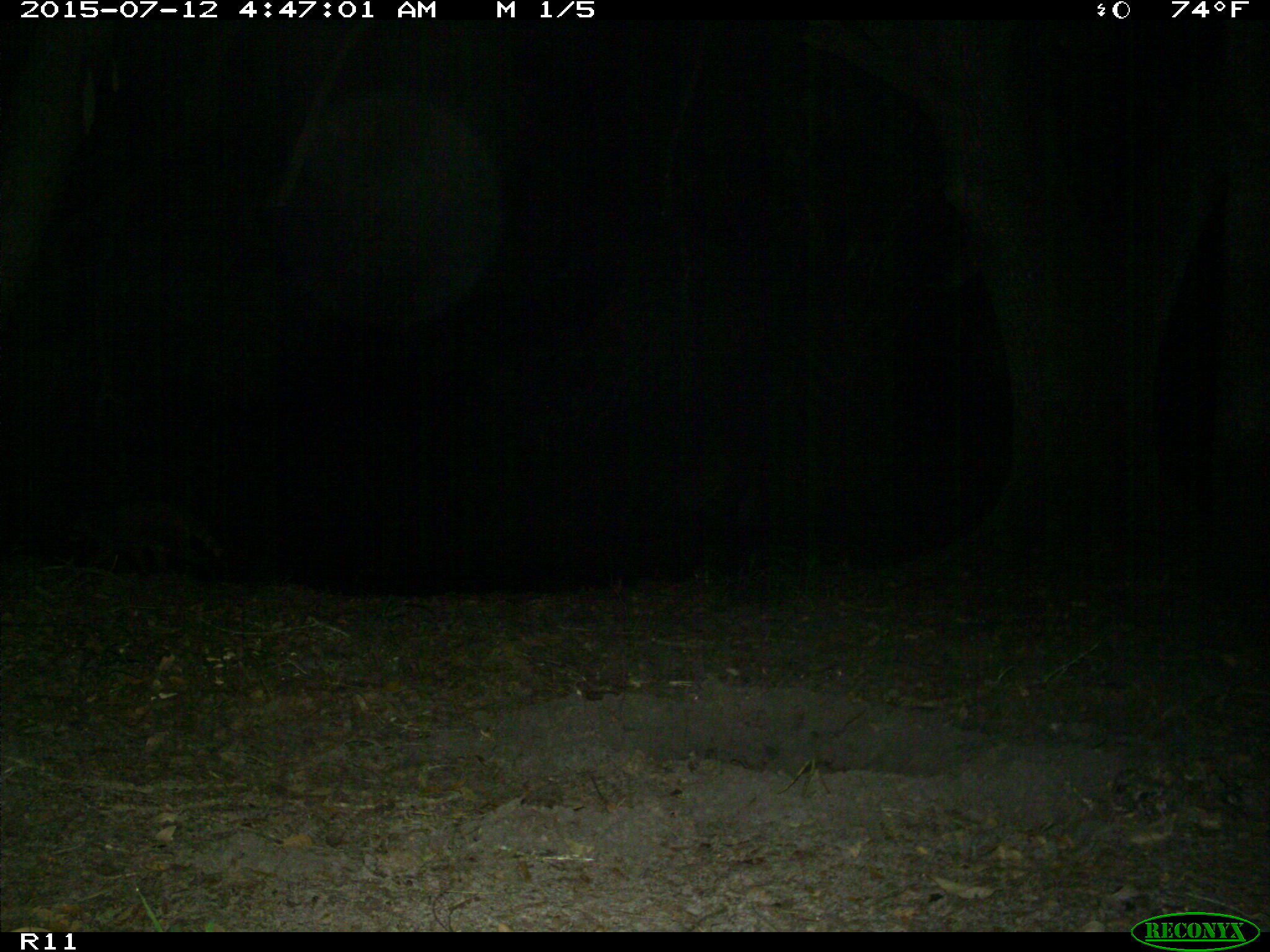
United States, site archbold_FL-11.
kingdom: Animalia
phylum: Chordata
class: Mammalia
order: Carnivora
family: Procyonidae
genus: Procyon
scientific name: Procyon lotor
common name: common raccoon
Procyon lotor (common raccoon).